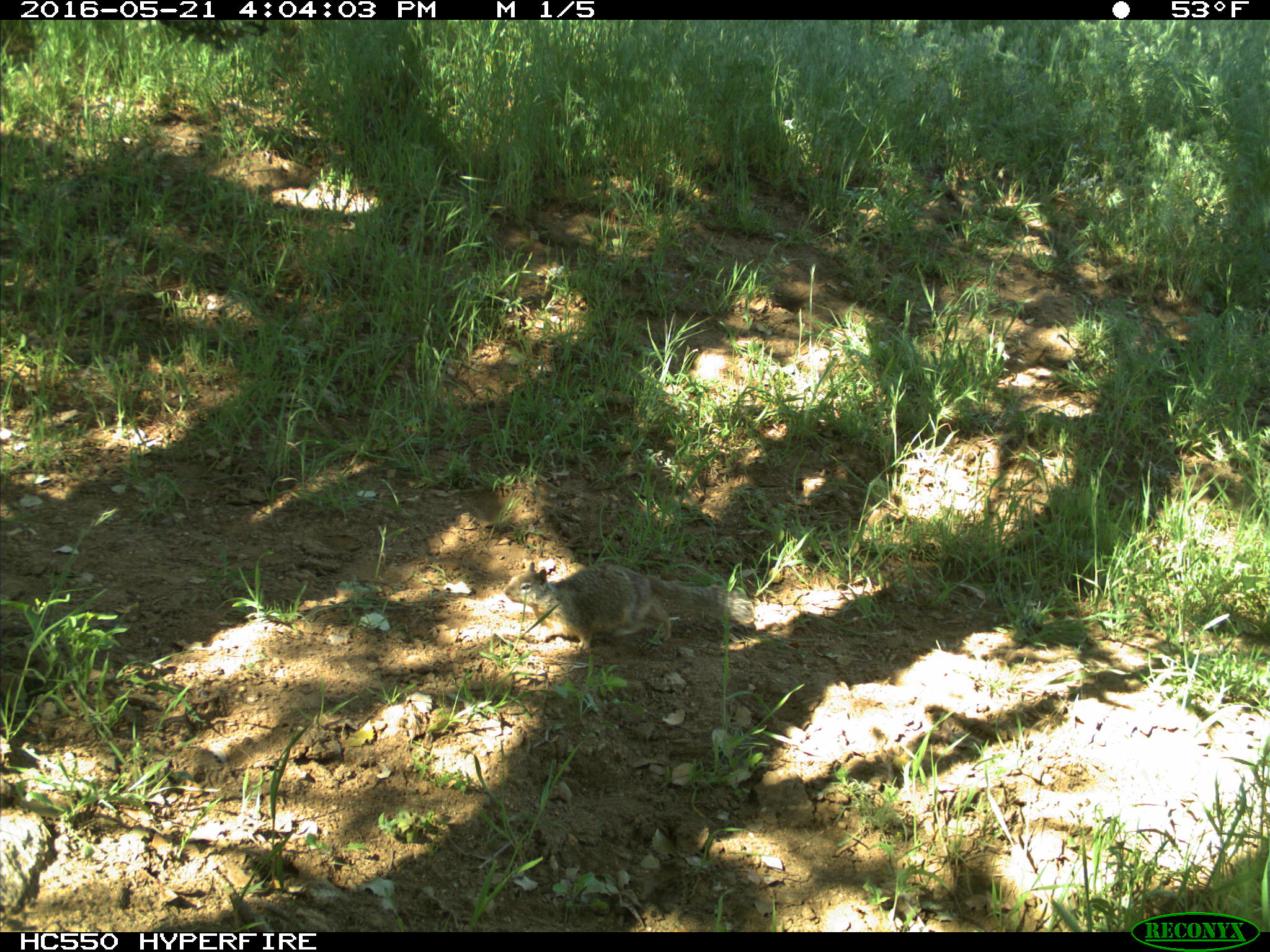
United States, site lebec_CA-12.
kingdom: Animalia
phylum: Chordata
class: Mammalia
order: Rodentia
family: Sciuridae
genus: Otospermophilus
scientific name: Otospermophilus beecheyi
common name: california ground squirrel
Otospermophilus beecheyi (california ground squirrel).